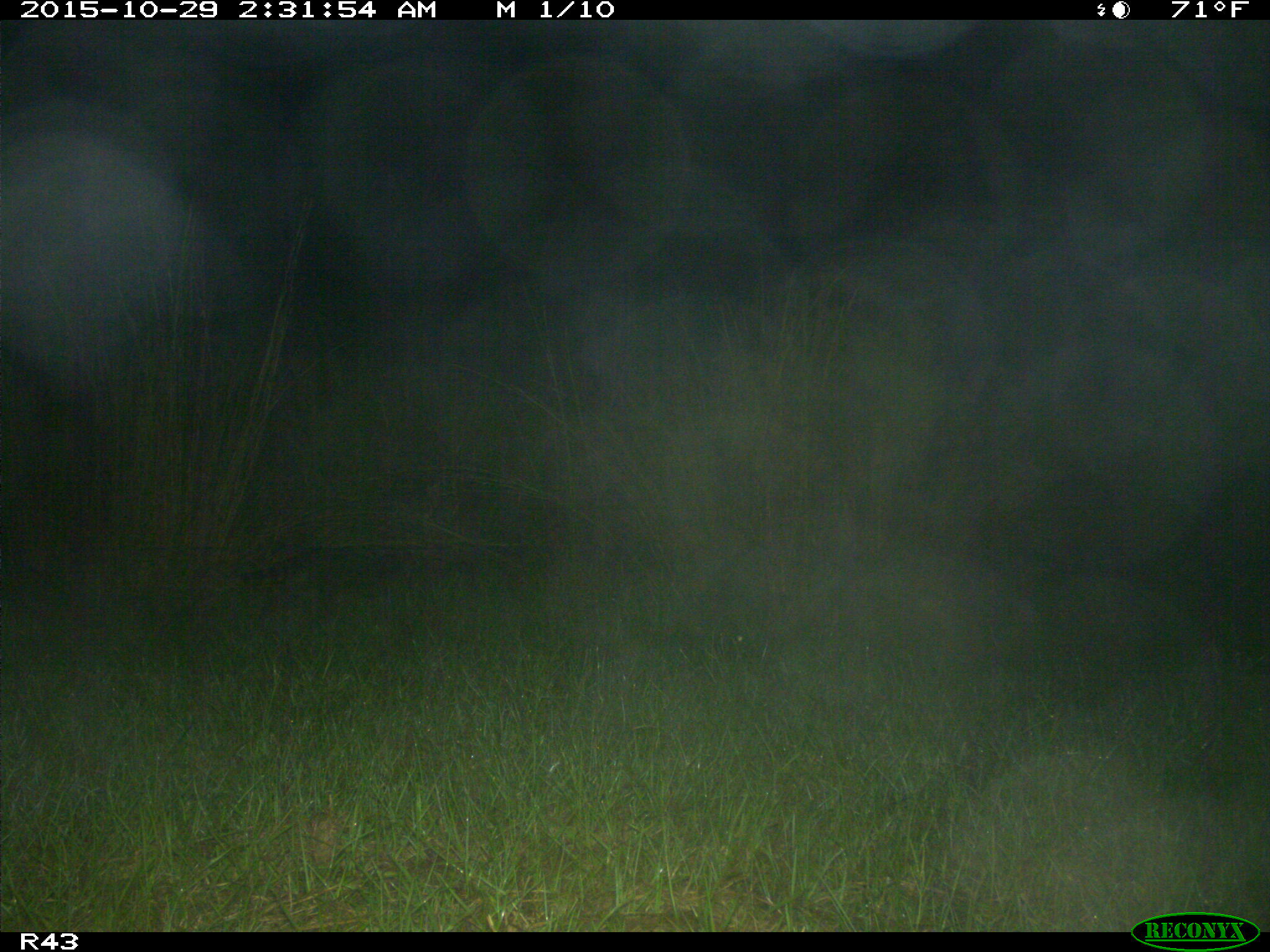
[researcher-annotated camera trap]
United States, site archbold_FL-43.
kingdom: Animalia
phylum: Chordata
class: Mammalia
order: Carnivora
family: Procyonidae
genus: Procyon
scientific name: Procyon lotor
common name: common raccoon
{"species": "Procyon lotor (common raccoon)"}